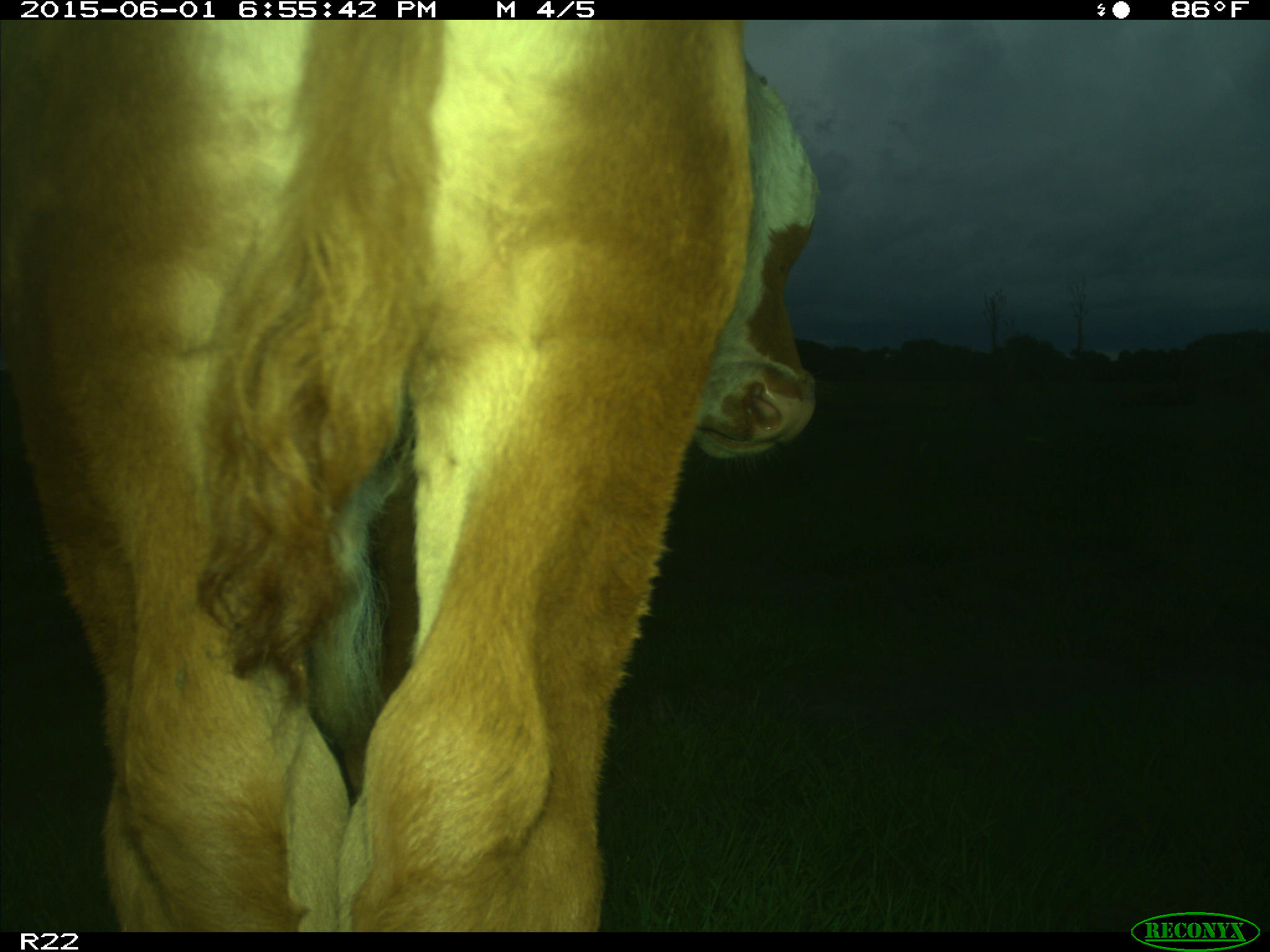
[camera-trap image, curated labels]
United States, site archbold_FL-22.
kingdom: Animalia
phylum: Chordata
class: Mammalia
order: Artiodactyla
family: Bovidae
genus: Bos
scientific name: Bos taurus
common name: domestic cow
Bos taurus (domestic cow).